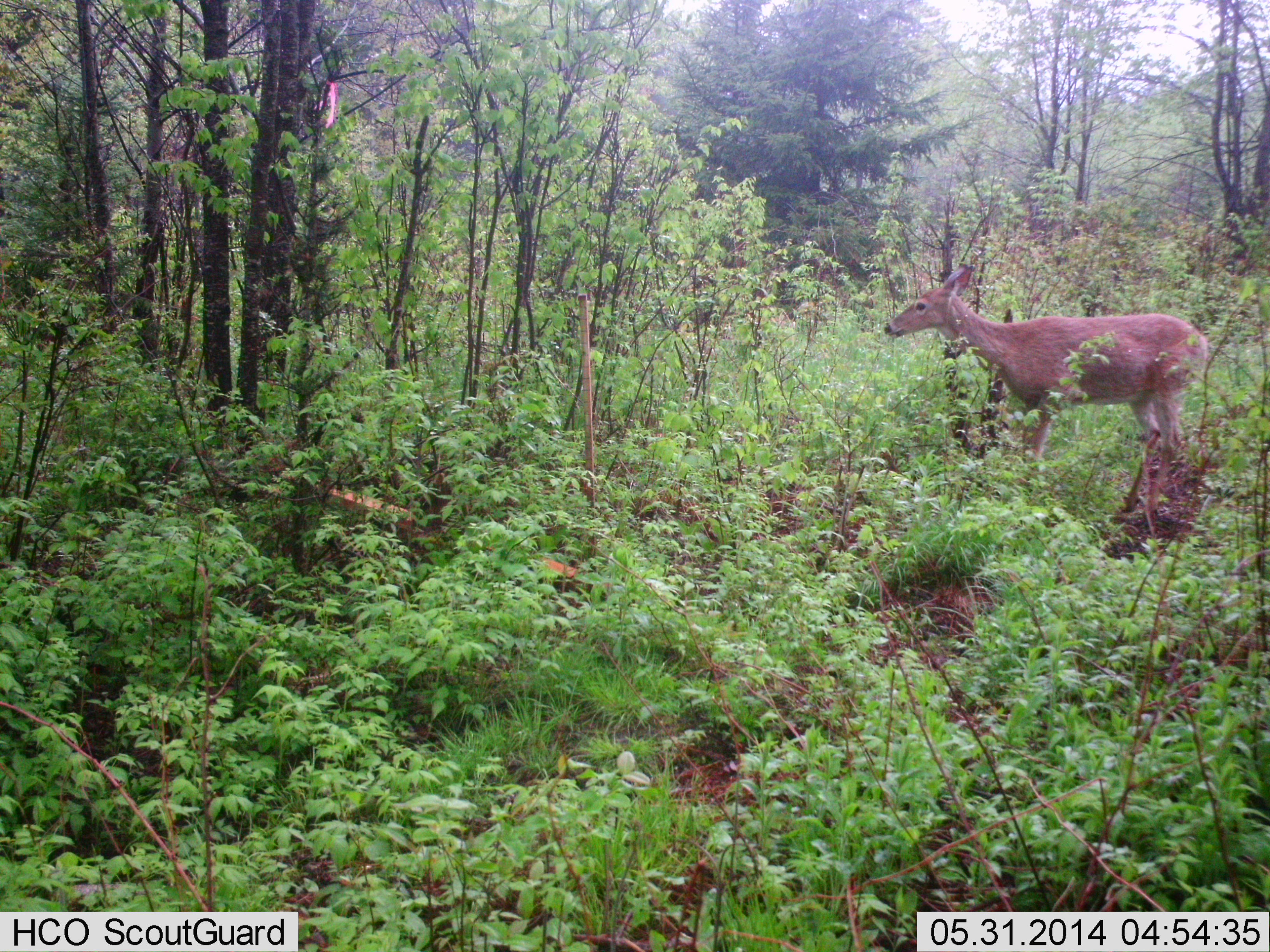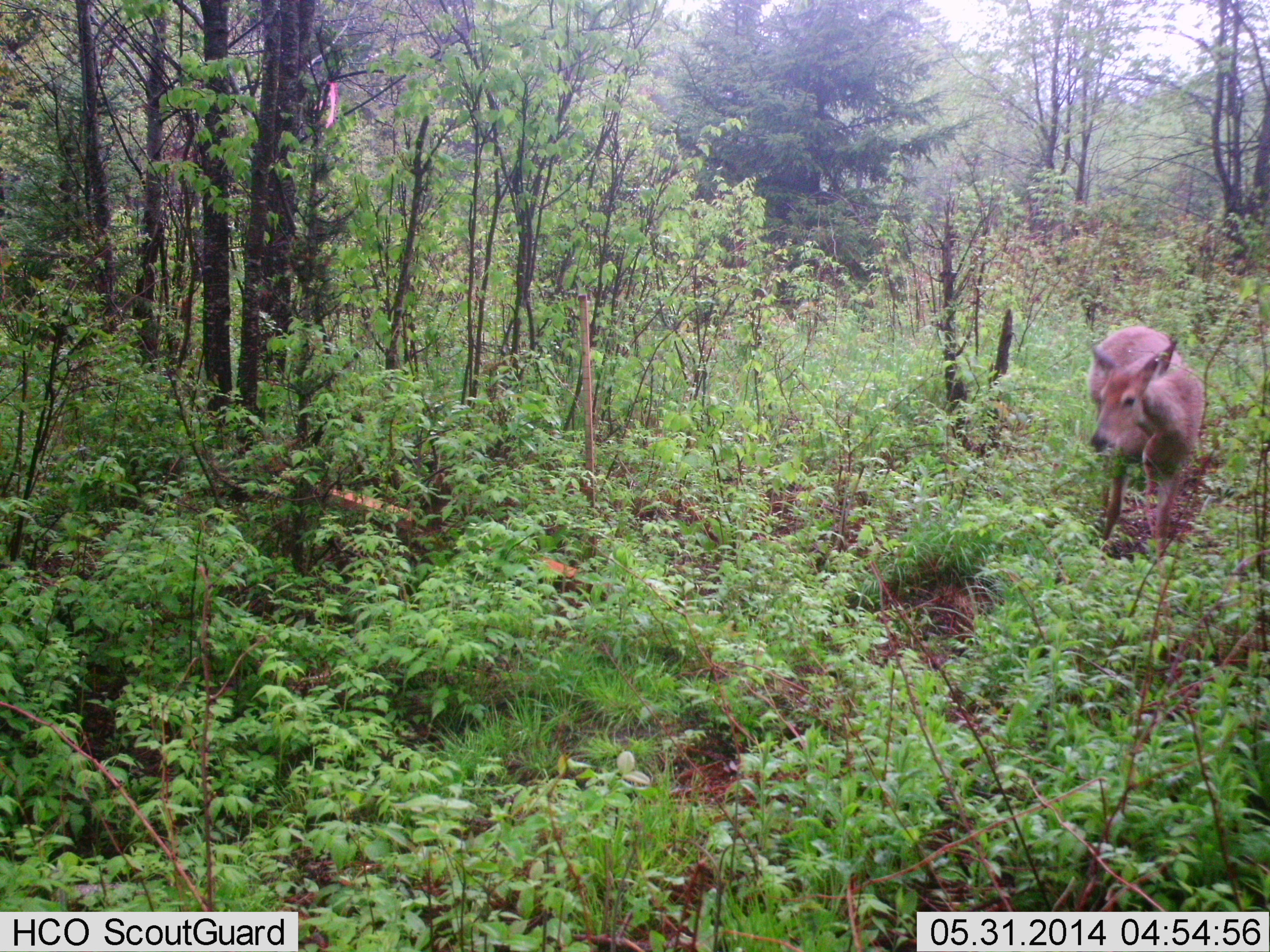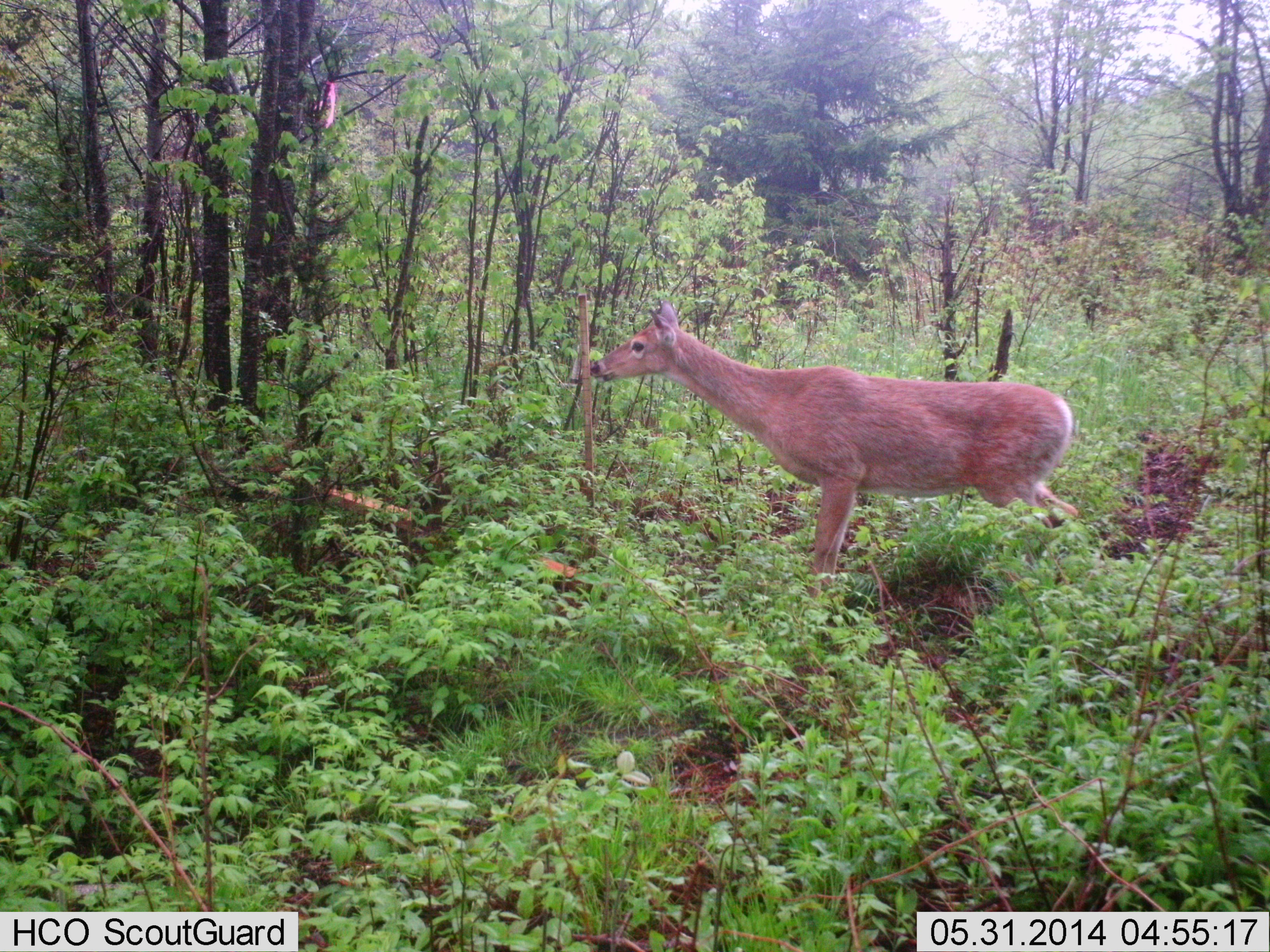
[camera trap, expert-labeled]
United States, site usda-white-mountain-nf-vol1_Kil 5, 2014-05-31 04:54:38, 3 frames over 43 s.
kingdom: Animalia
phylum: Chordata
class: Mammalia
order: Artiodactyla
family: Cervidae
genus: Odocoileus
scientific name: Odocoileus virginianus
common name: white-tailed deer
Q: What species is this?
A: White-tailed deer (Odocoileus virginianus).